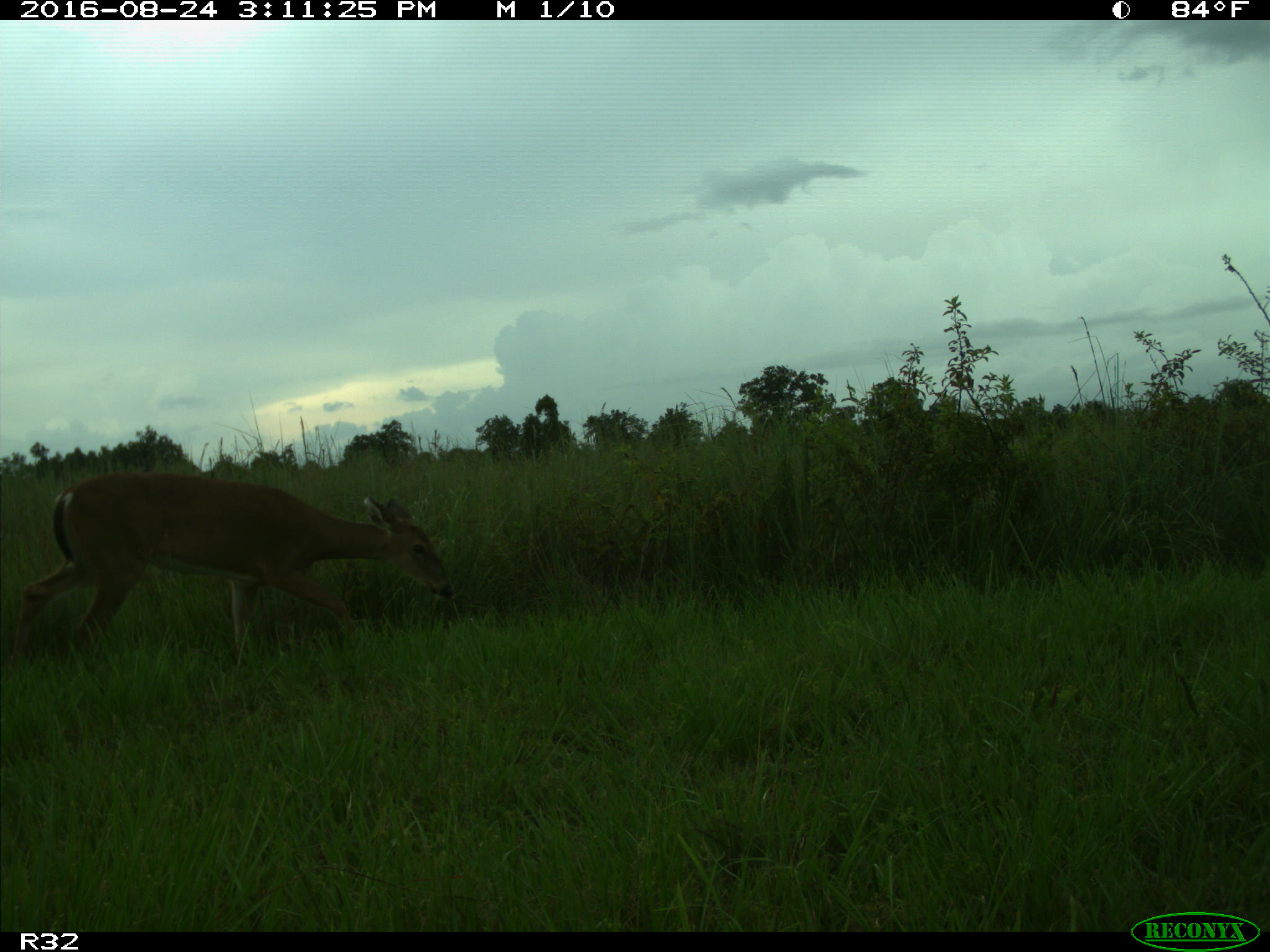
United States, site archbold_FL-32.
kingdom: Animalia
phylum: Chordata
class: Mammalia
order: Artiodactyla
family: Cervidae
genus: Odocoileus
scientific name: Odocoileus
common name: deer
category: unidentified deer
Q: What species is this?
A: Unidentified deer (deer) (Odocoileus).